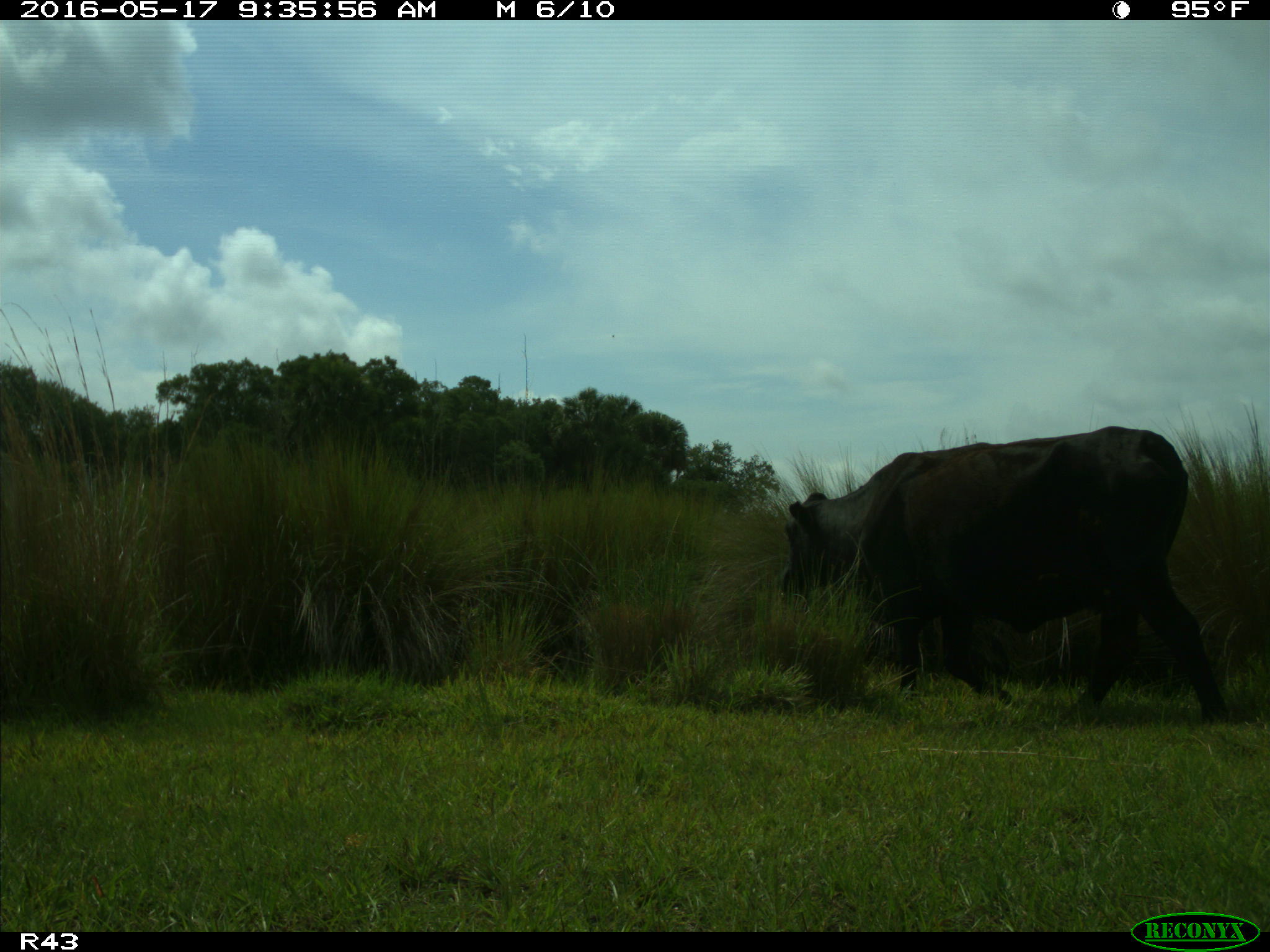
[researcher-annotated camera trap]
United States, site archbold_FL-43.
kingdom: Animalia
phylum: Chordata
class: Mammalia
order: Artiodactyla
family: Bovidae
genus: Bos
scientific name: Bos taurus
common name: domestic cow